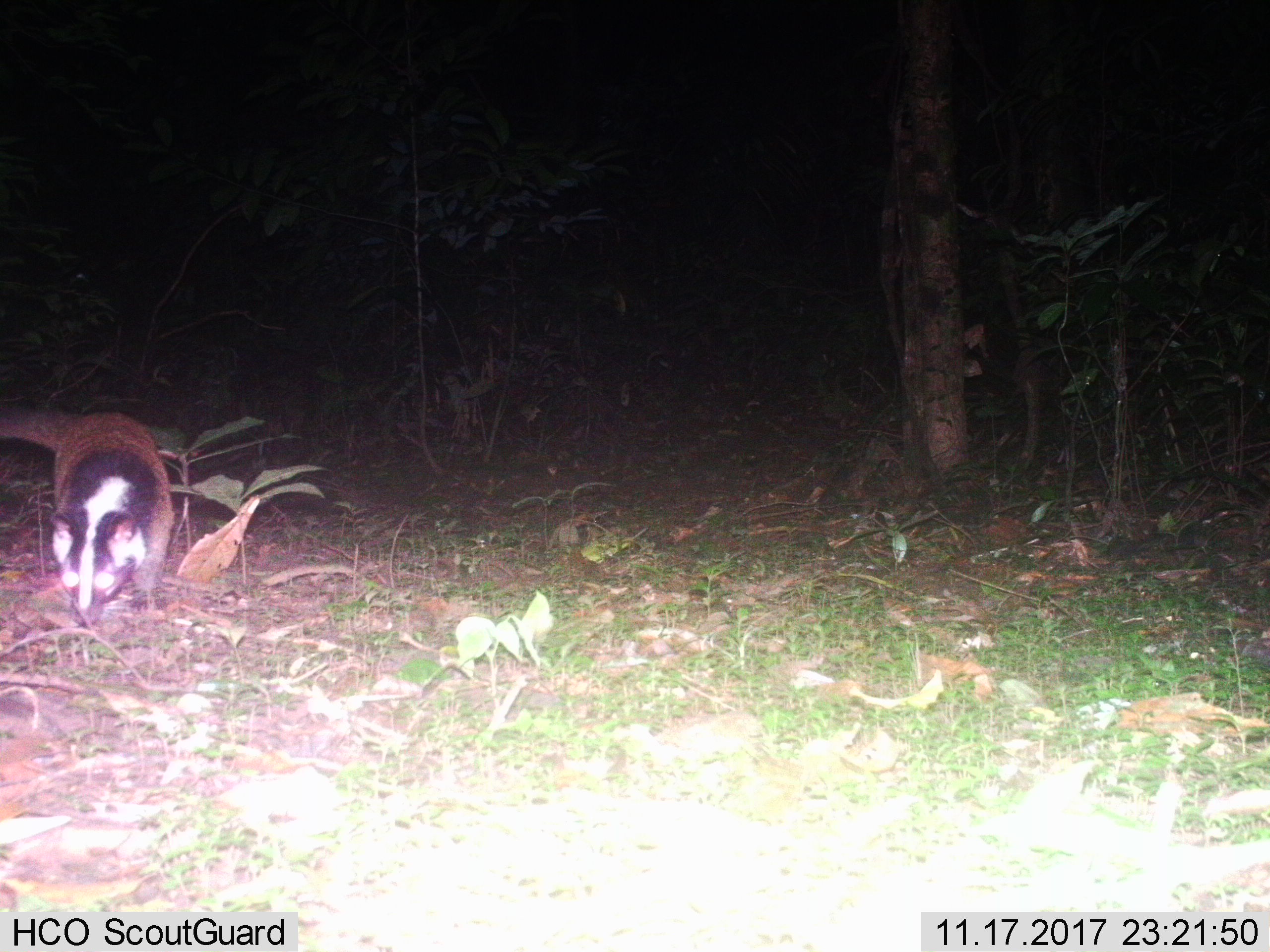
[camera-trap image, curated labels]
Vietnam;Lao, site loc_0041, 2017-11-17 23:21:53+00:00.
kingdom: Animalia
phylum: Chordata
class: Mammalia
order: Carnivora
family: Viverridae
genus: Paguma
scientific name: Paguma larvata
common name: masked palm civet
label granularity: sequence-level